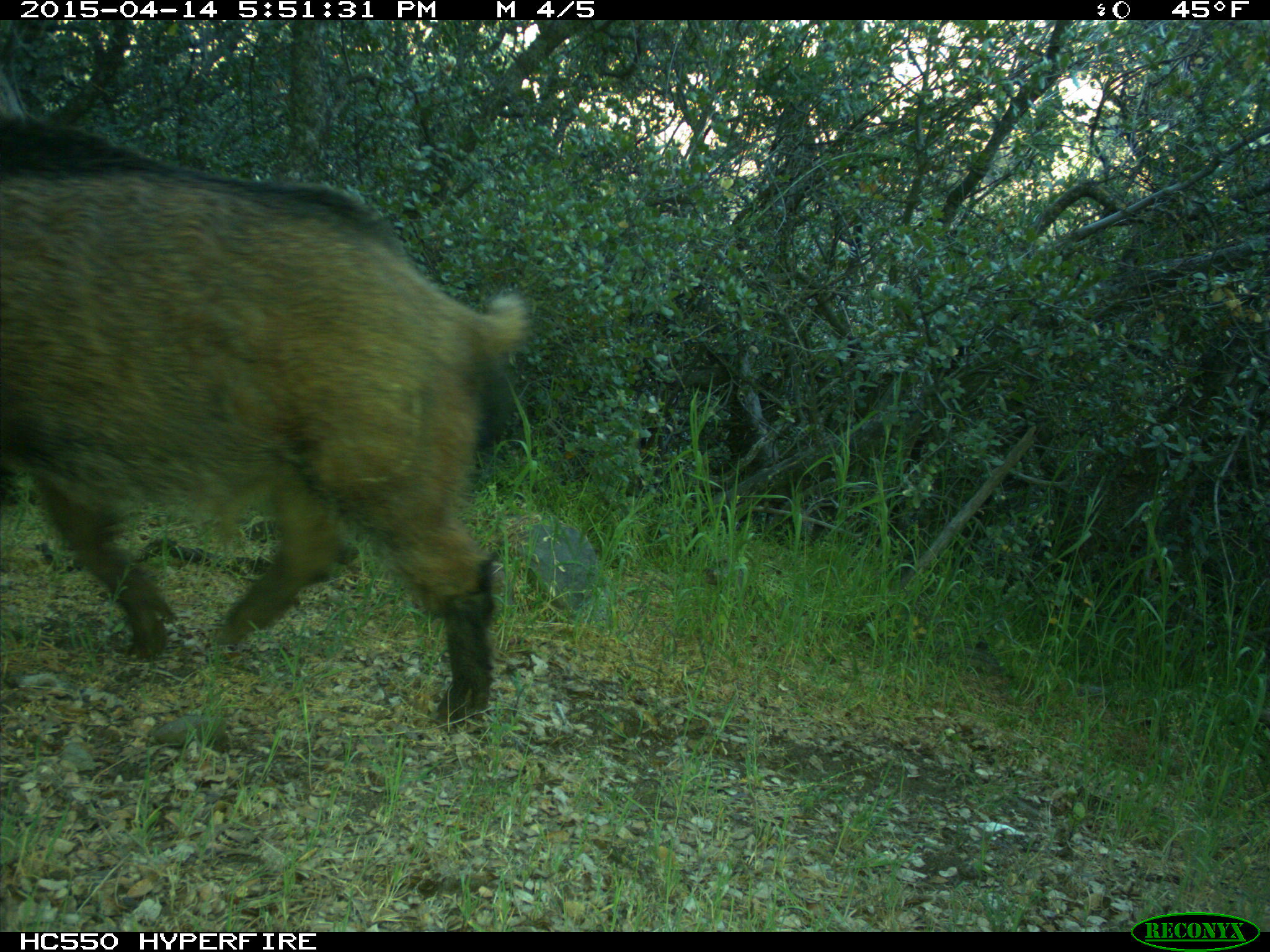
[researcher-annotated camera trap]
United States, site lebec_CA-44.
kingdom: Animalia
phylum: Chordata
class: Mammalia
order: Artiodactyla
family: Suidae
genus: Sus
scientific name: Sus scrofa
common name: wild boar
Sus scrofa (wild boar).